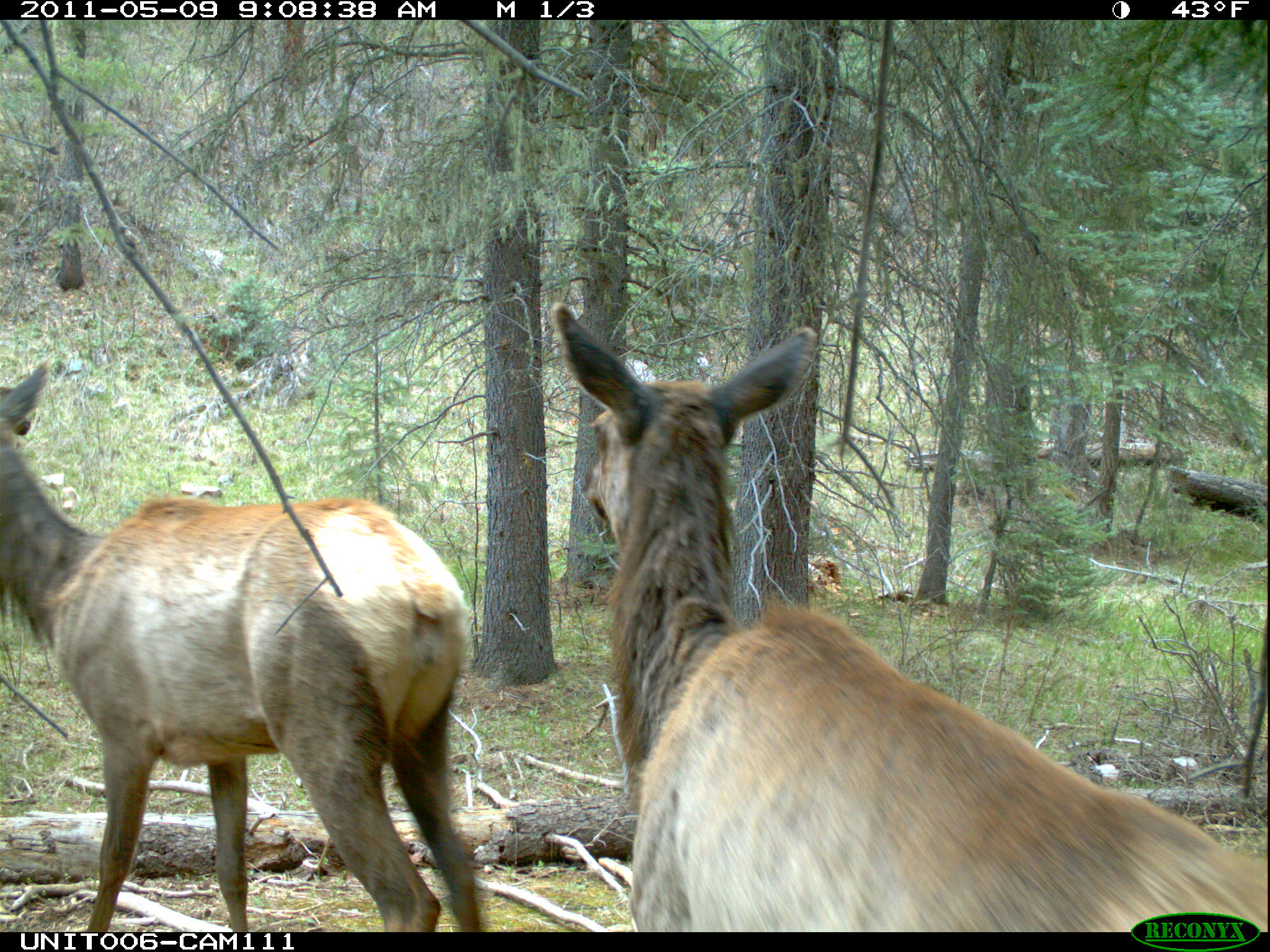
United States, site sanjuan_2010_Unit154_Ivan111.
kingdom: Animalia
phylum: Chordata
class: Mammalia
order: Artiodactyla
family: Cervidae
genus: Cervus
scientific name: Cervus elaphus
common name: red deer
Cervus elaphus (red deer).